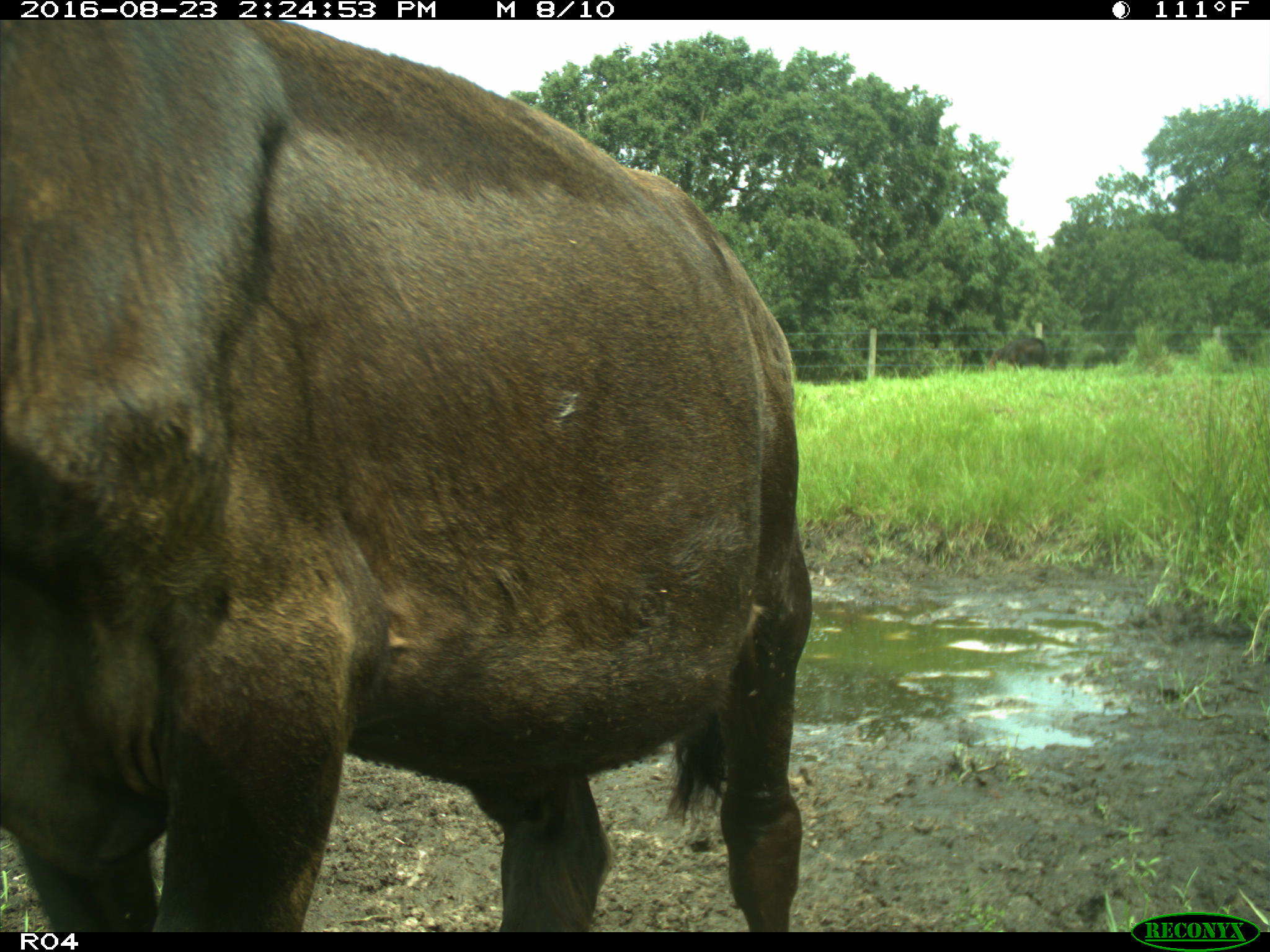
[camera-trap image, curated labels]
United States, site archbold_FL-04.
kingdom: Animalia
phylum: Chordata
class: Mammalia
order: Artiodactyla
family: Bovidae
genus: Bos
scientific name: Bos taurus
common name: domestic cow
Bos taurus (domestic cow).